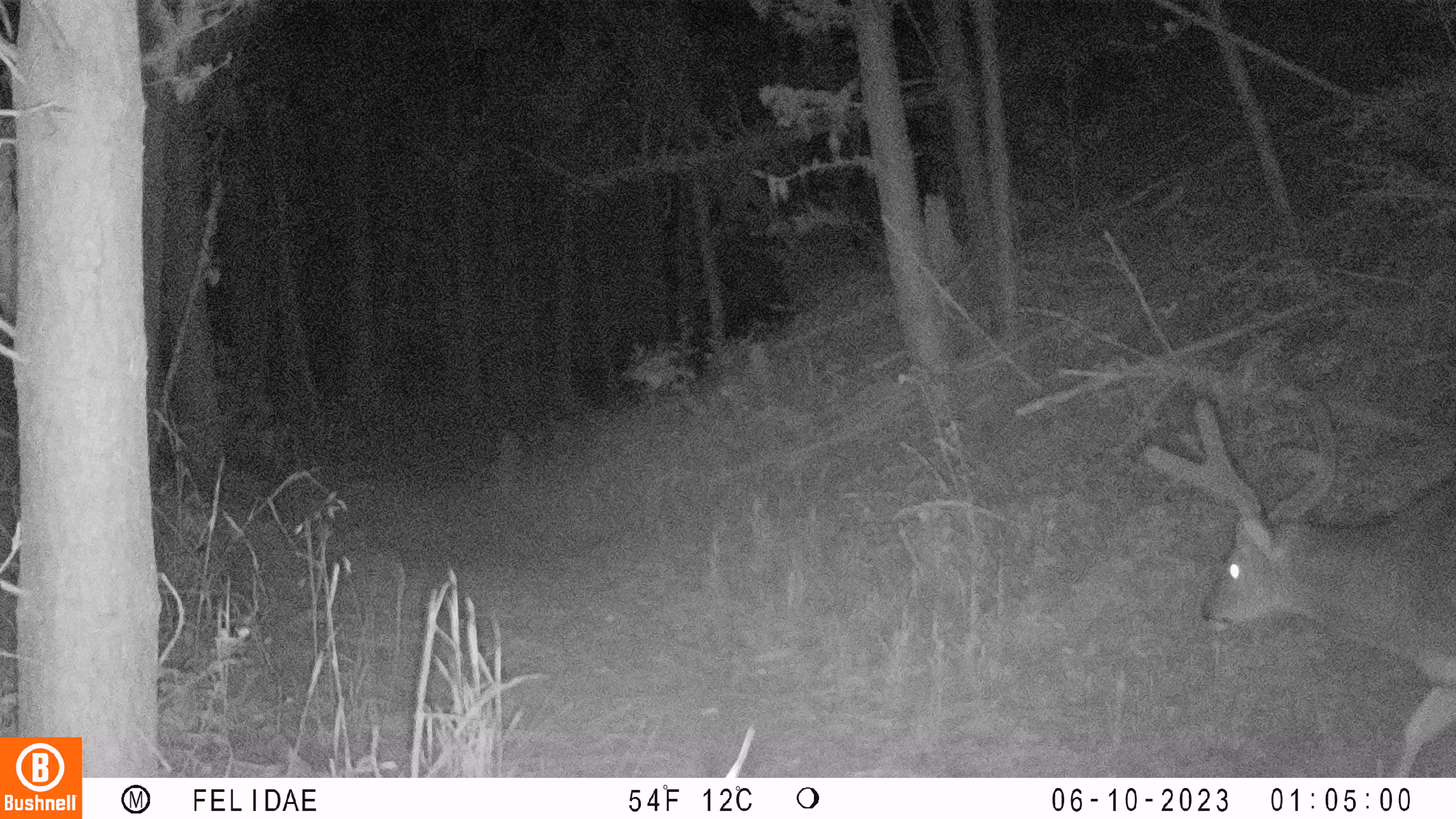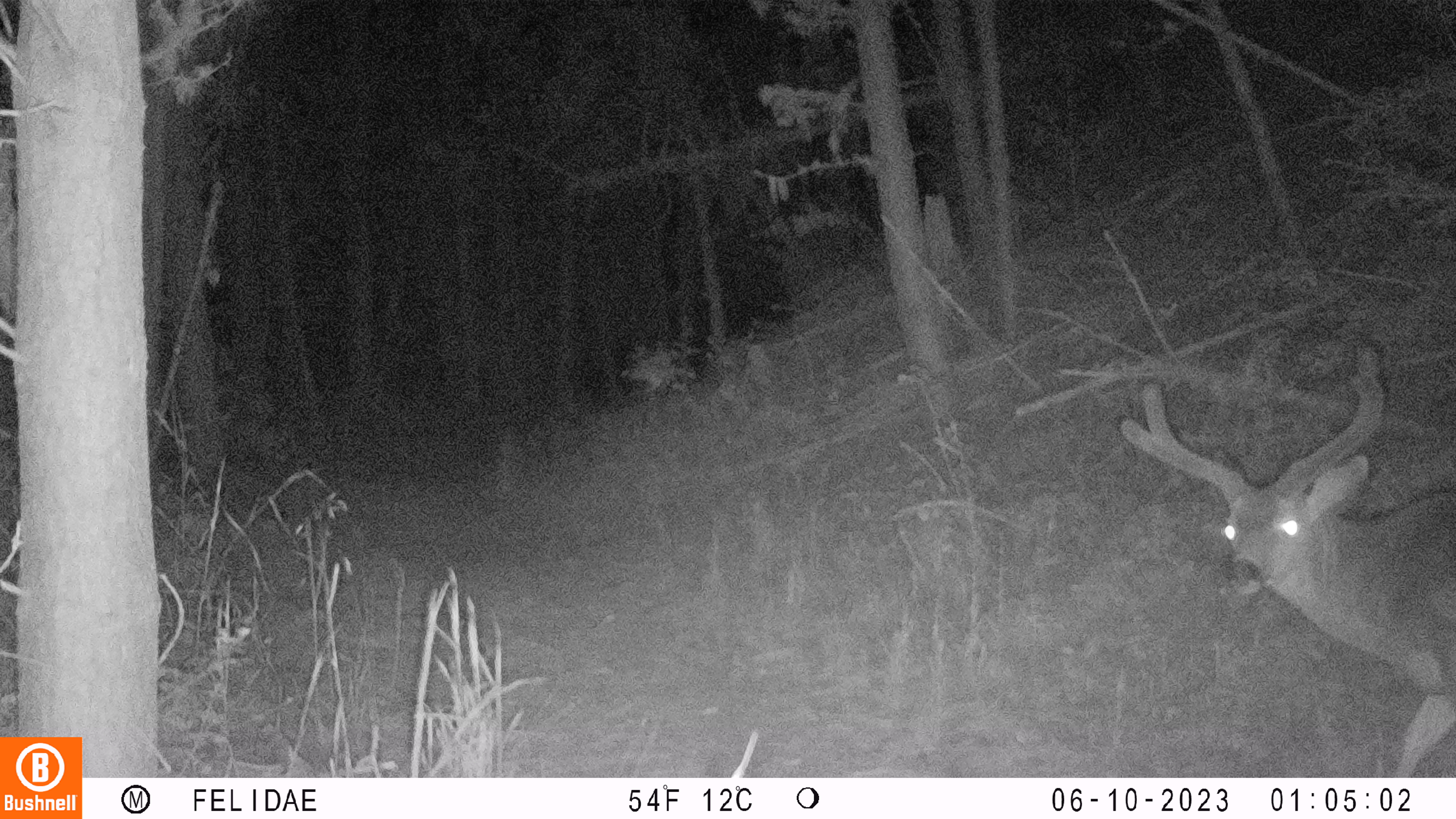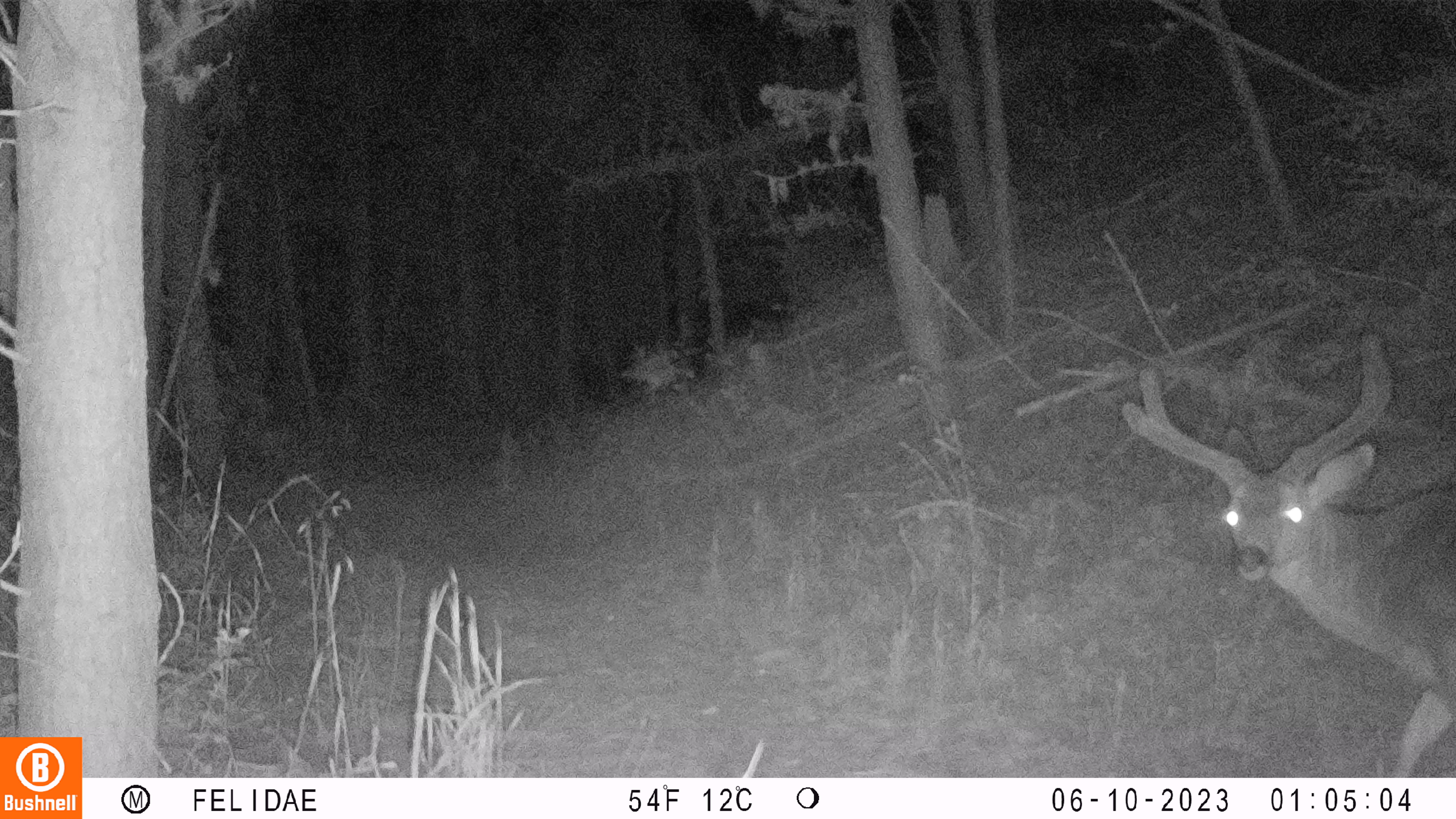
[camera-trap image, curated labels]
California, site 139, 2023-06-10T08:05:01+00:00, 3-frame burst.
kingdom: Animalia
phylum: Chordata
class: Mammalia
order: Artiodactyla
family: Cervidae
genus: Odocoileus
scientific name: Odocoileus hemionus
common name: mule deer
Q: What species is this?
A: Mule deer (Odocoileus hemionus).